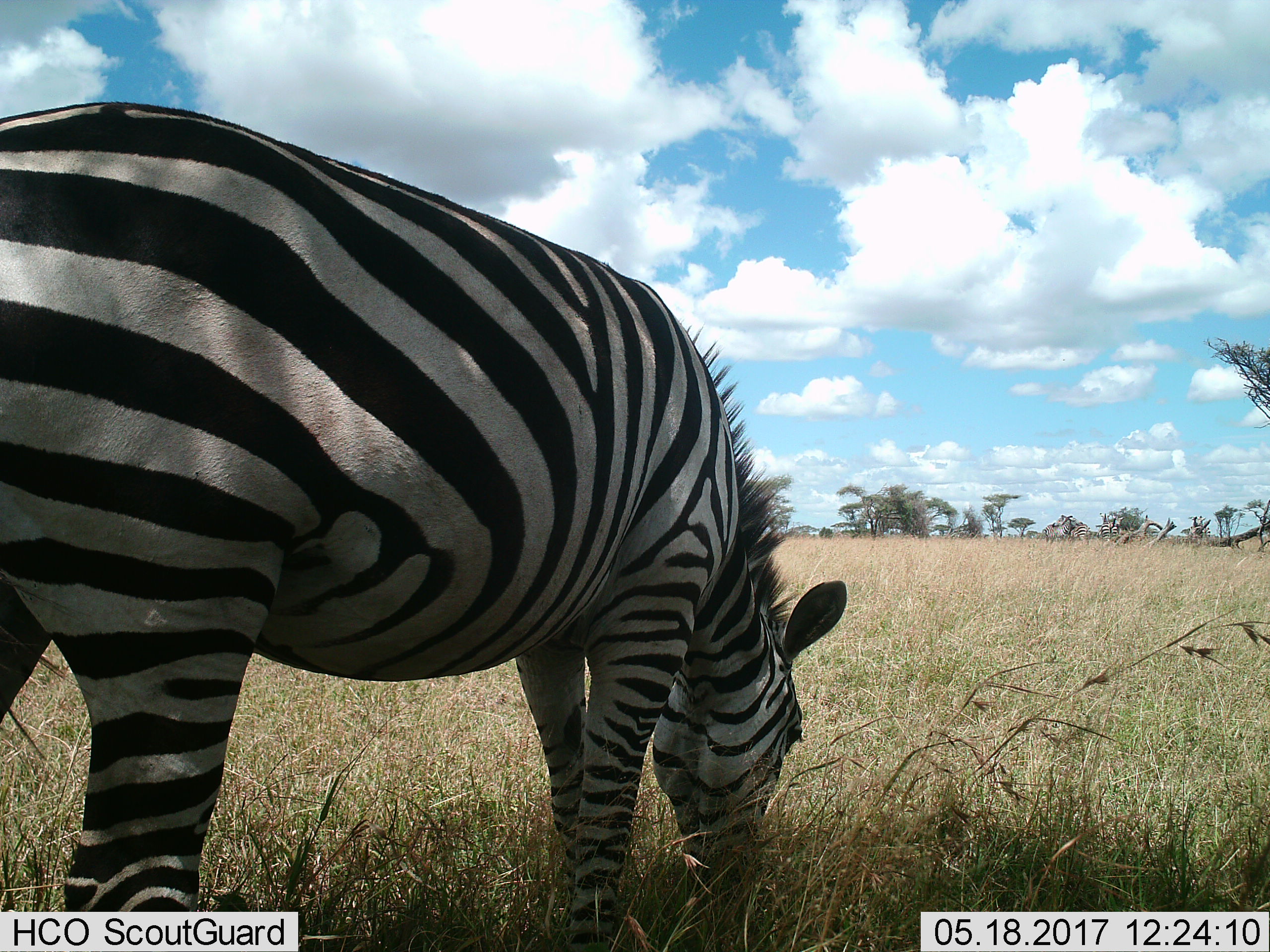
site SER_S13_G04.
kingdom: Animalia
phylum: Chordata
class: Mammalia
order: Perissodactyla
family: Equidae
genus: Equus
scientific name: Equus quagga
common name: plains zebra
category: zebraplains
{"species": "zebraplains (plains zebra) (Equus quagga)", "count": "5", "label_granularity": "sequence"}